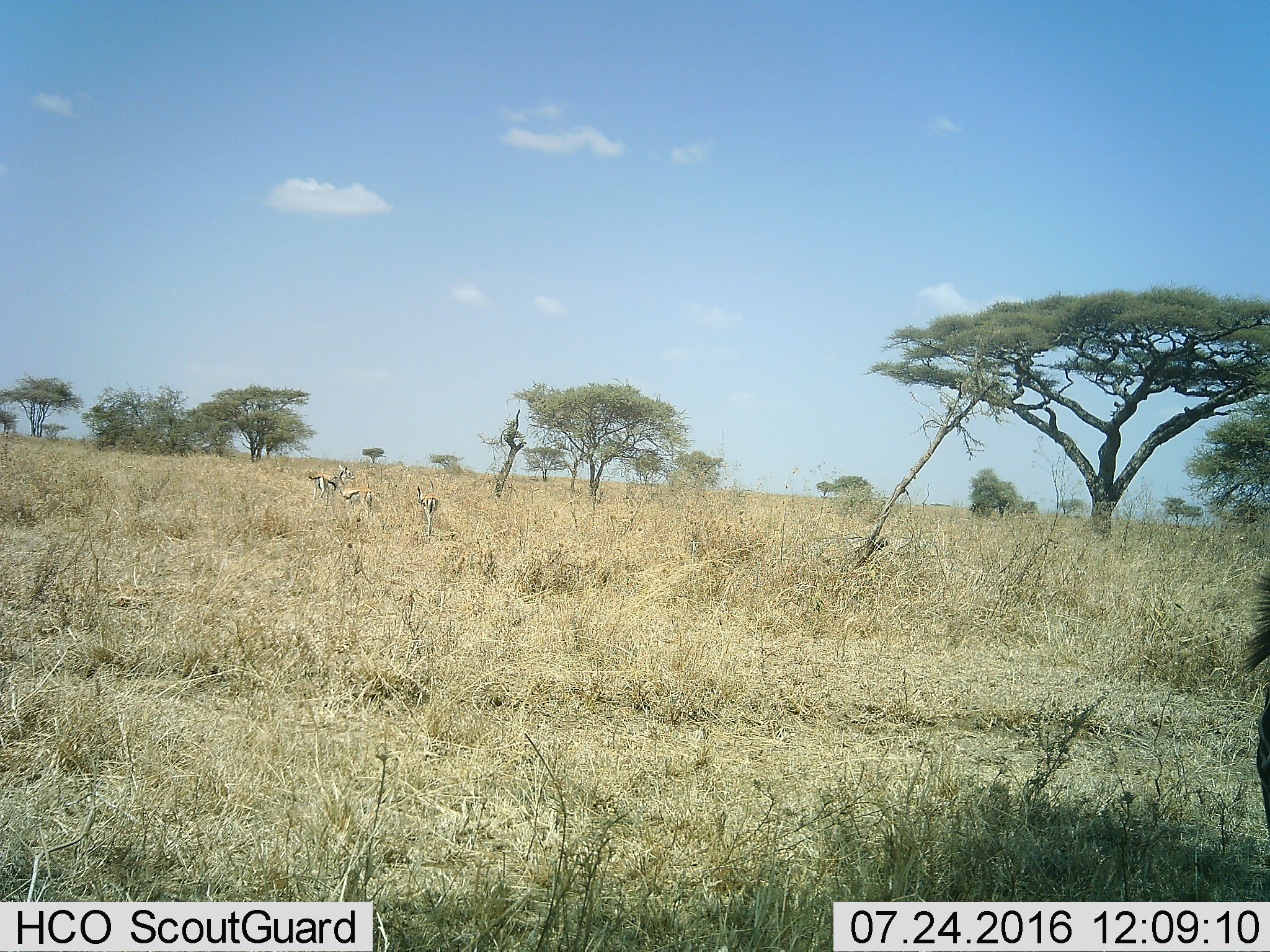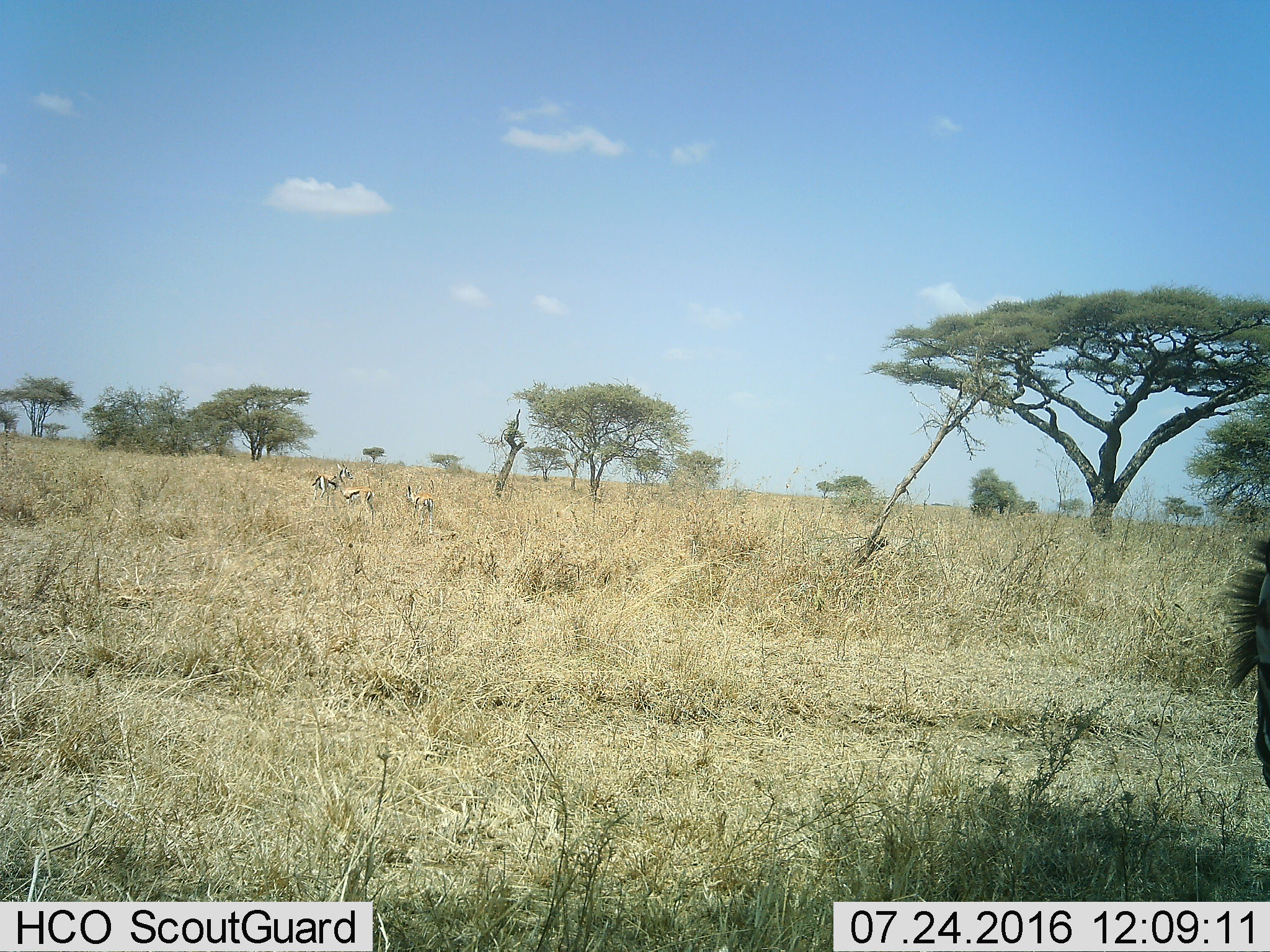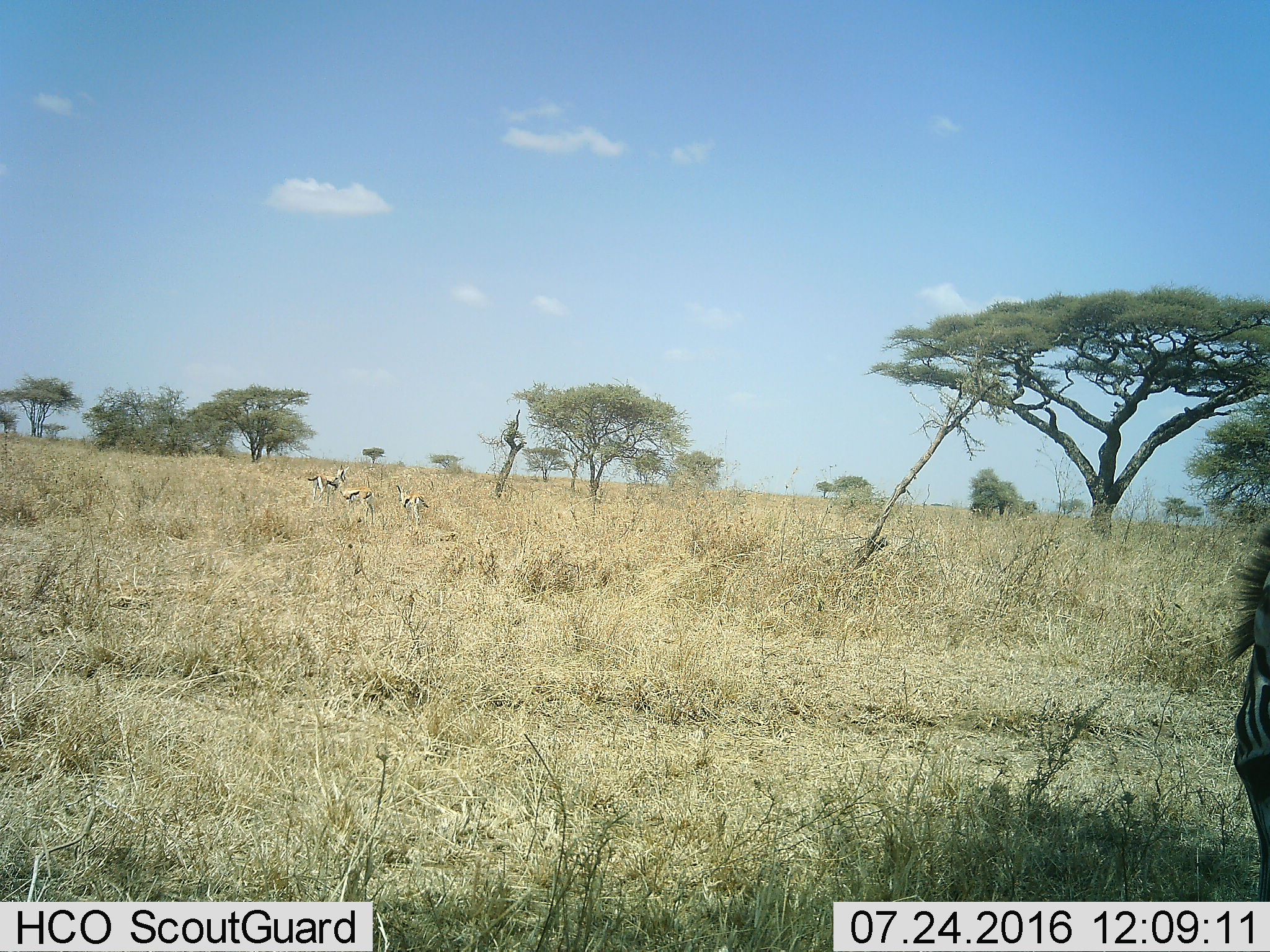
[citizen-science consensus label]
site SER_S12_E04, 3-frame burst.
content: unidentified animal